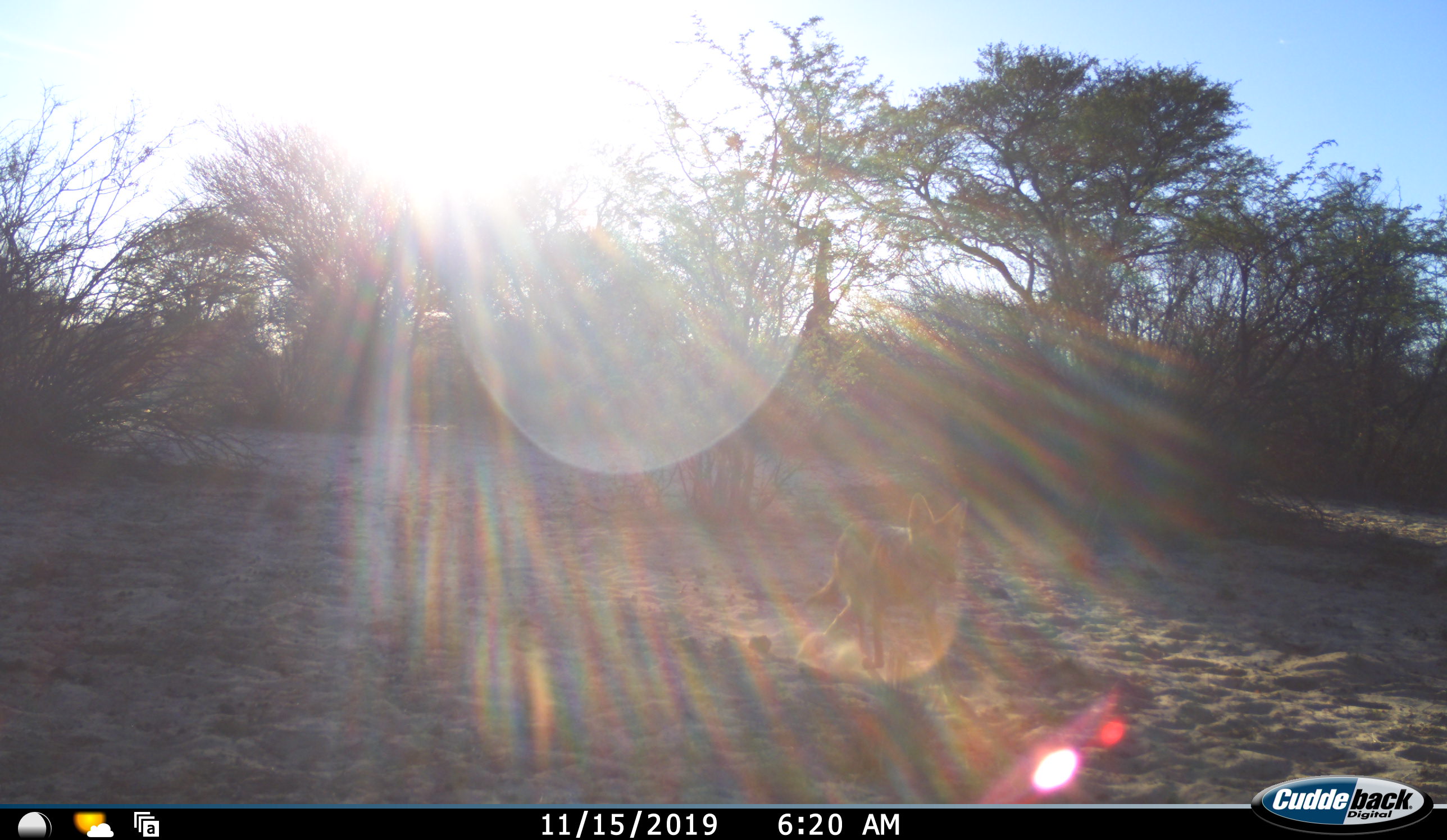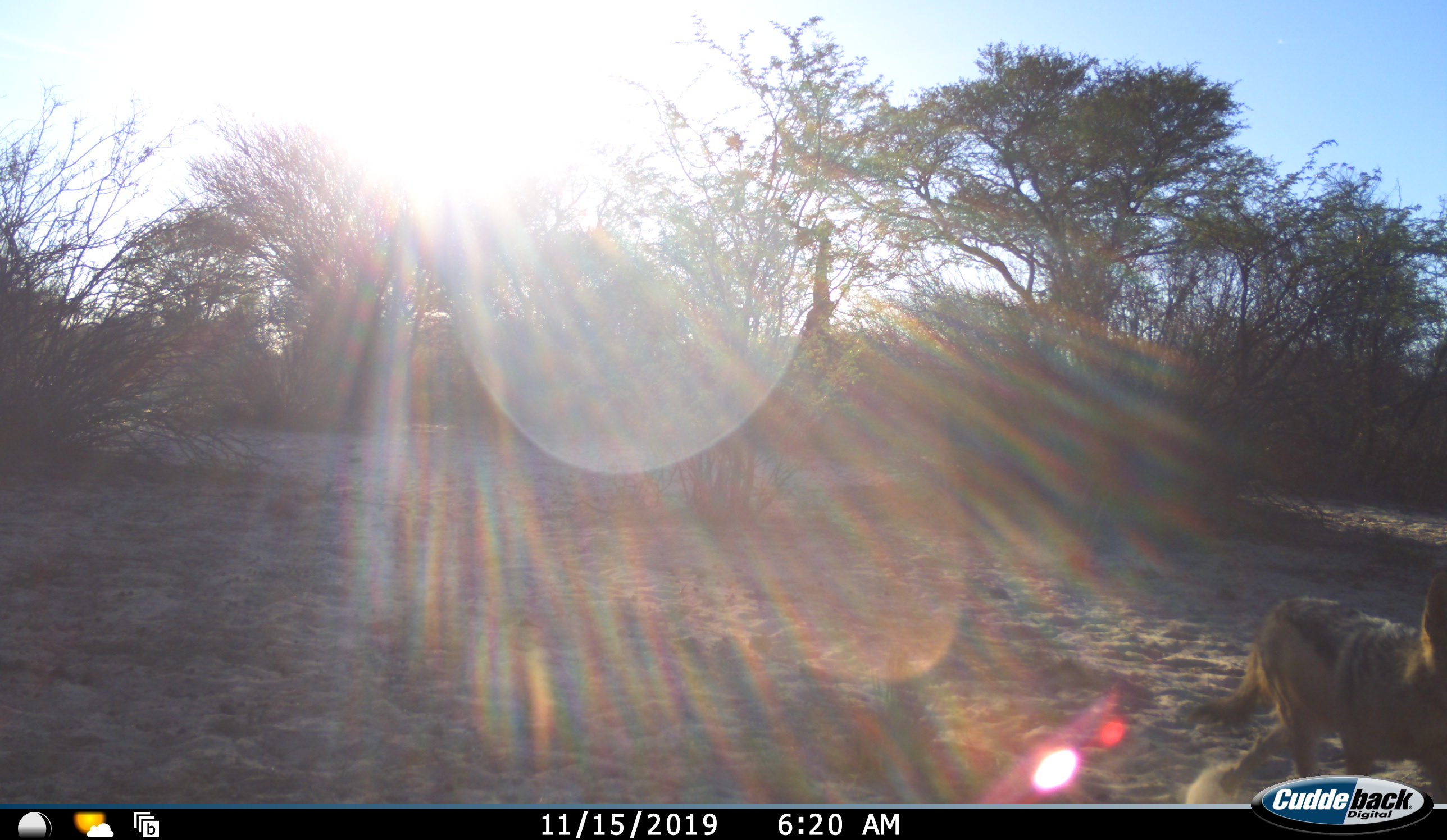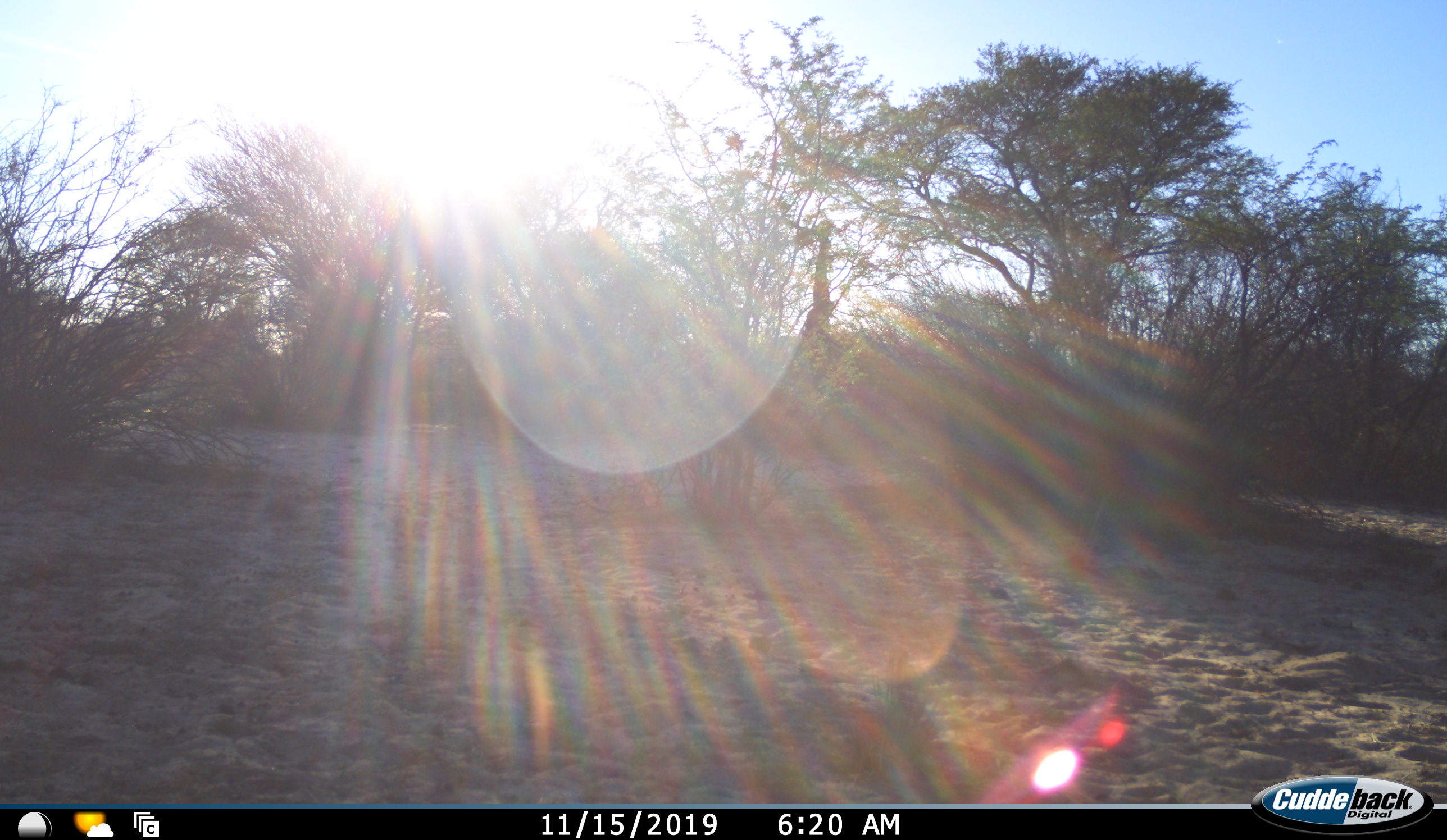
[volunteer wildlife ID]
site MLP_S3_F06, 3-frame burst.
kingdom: Animalia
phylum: Chordata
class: Mammalia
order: Carnivora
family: Canidae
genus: Lupulella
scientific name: Lupulella mesomelas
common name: black-backed jackal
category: jackalblackbacked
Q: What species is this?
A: Jackalblackbacked (black-backed jackal) (Lupulella mesomelas).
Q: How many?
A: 1.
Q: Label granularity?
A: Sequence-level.